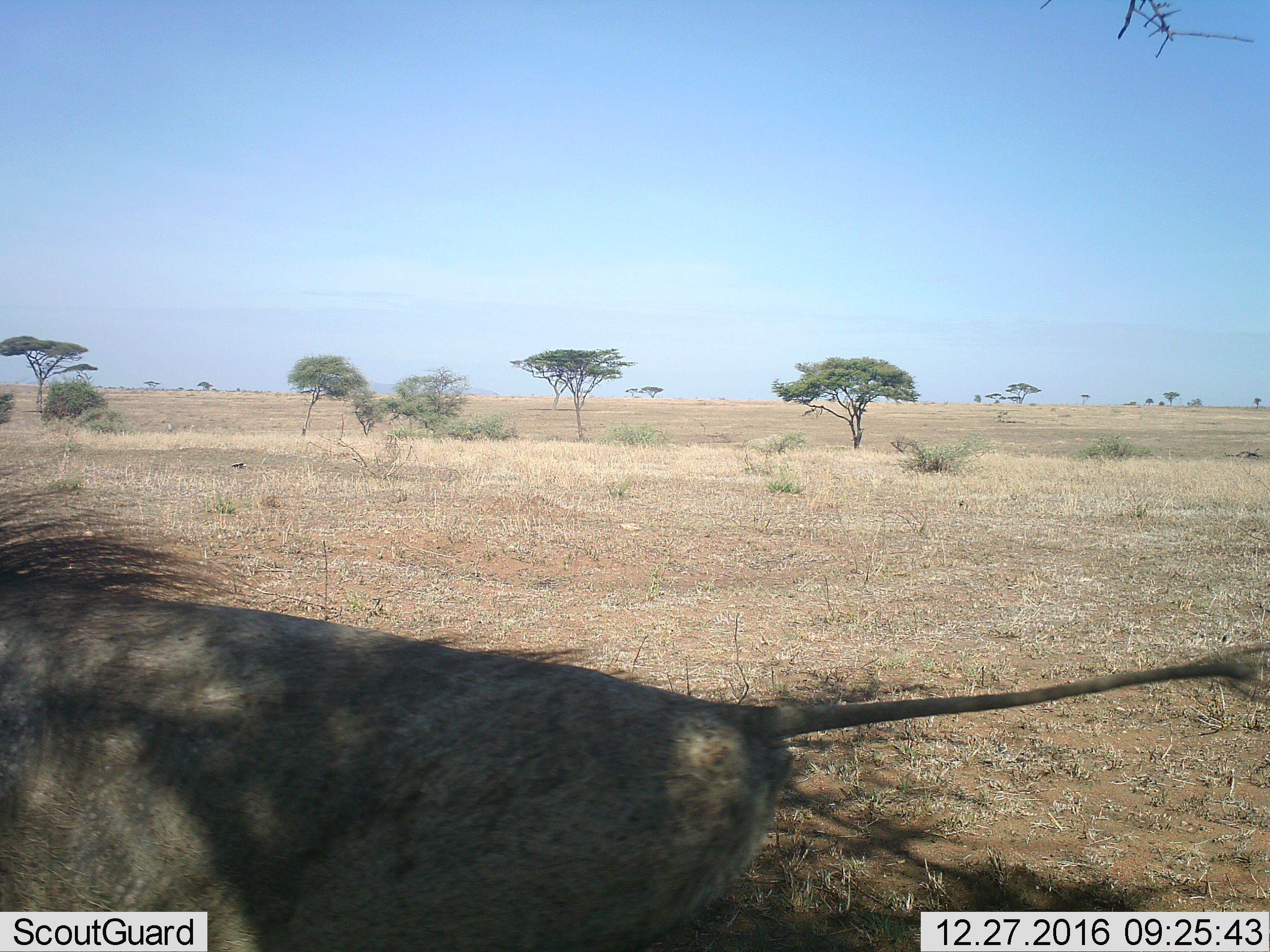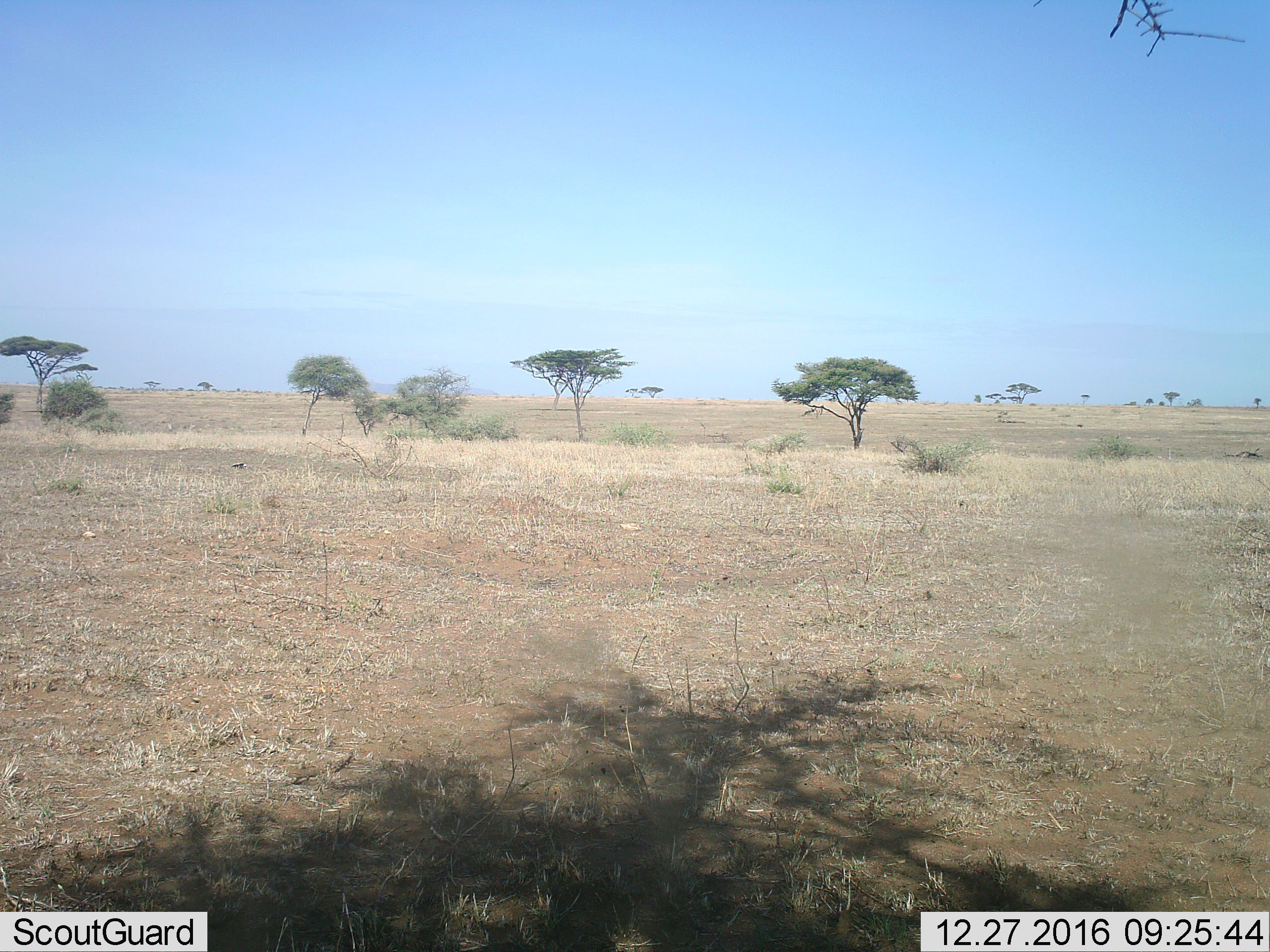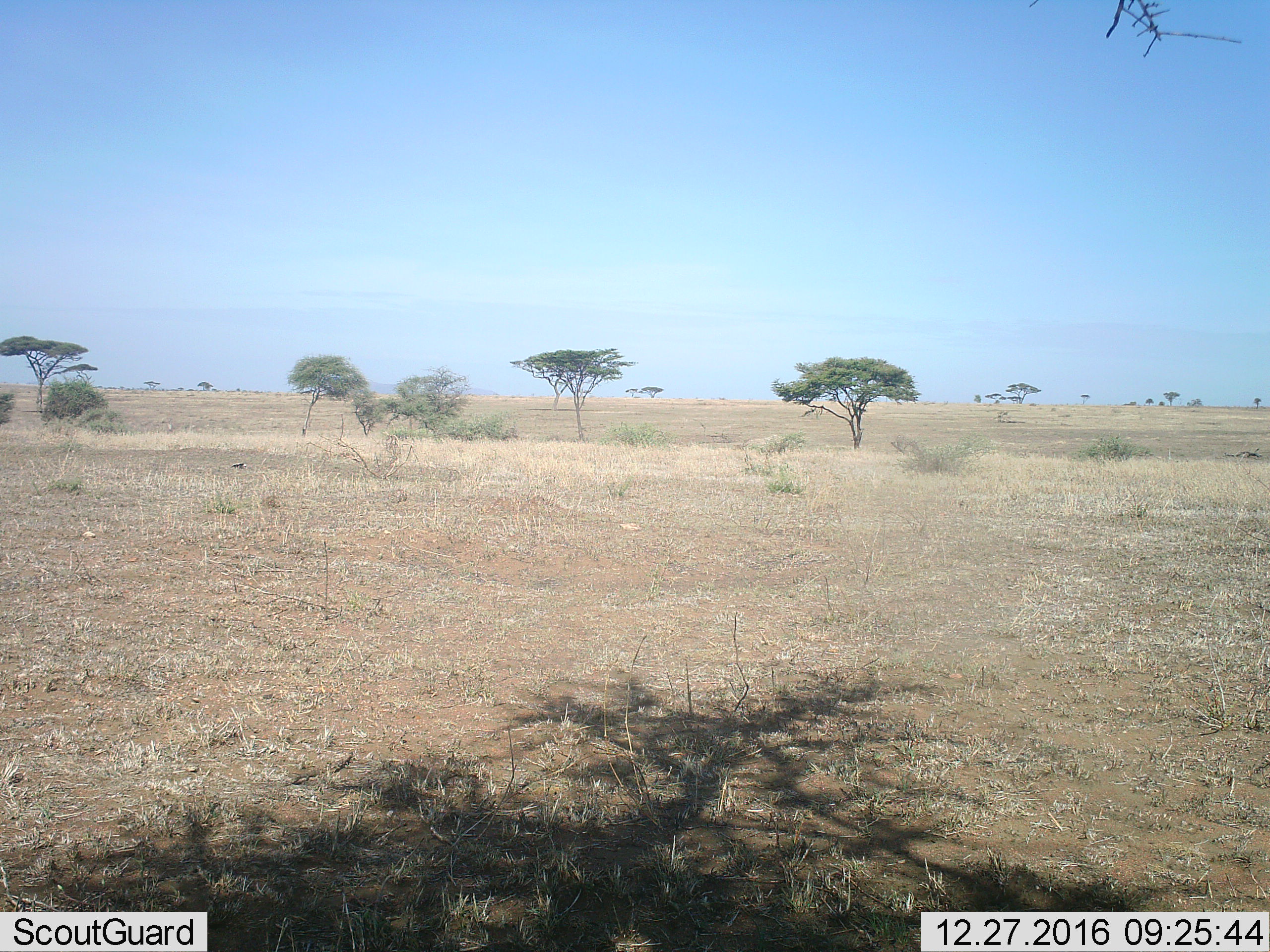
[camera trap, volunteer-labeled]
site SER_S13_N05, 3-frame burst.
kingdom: Animalia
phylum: Chordata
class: Mammalia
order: Artiodactyla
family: Suidae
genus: Phacochoerus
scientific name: Phacochoerus africanus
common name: warthog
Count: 1.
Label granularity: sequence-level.